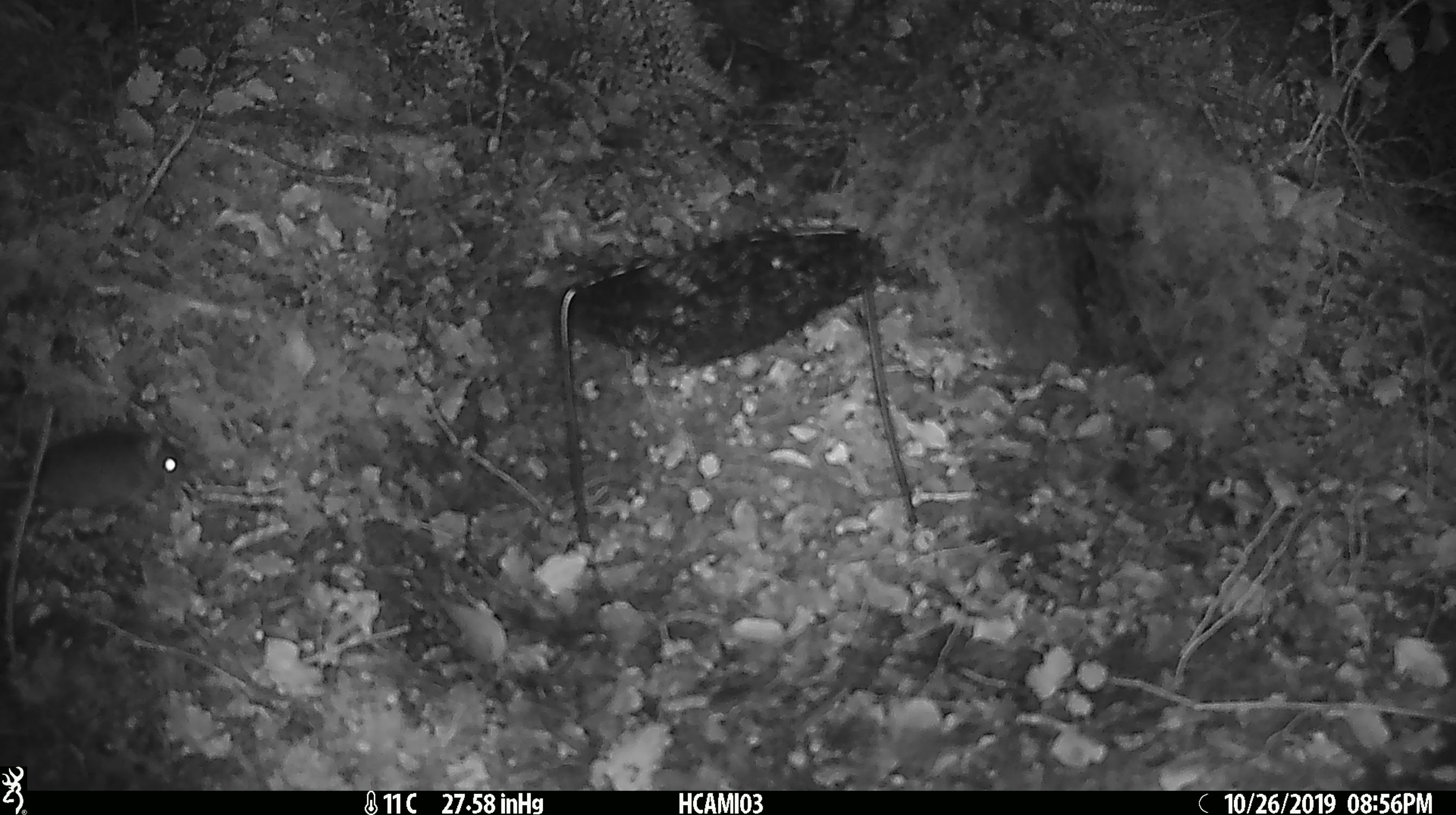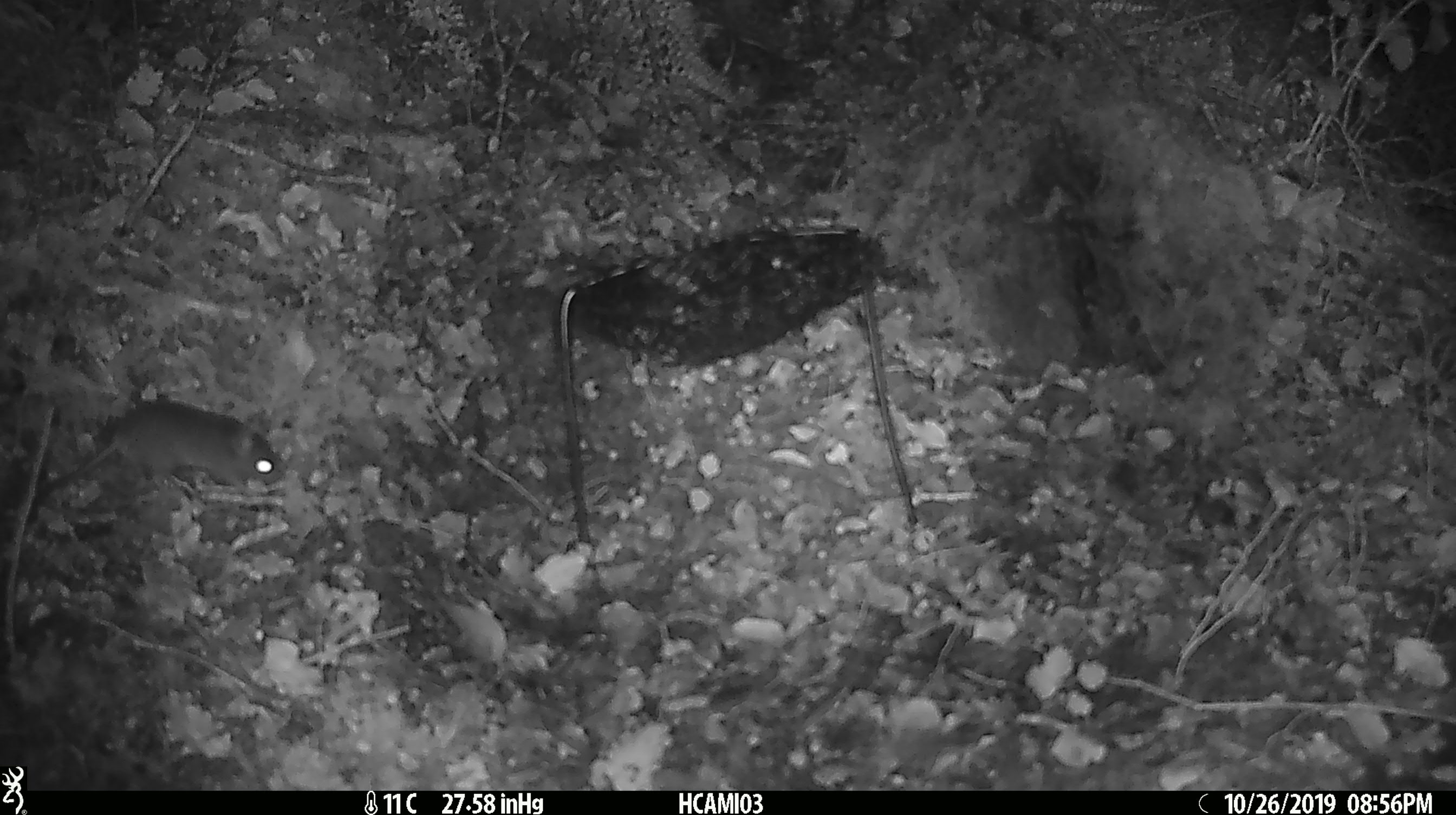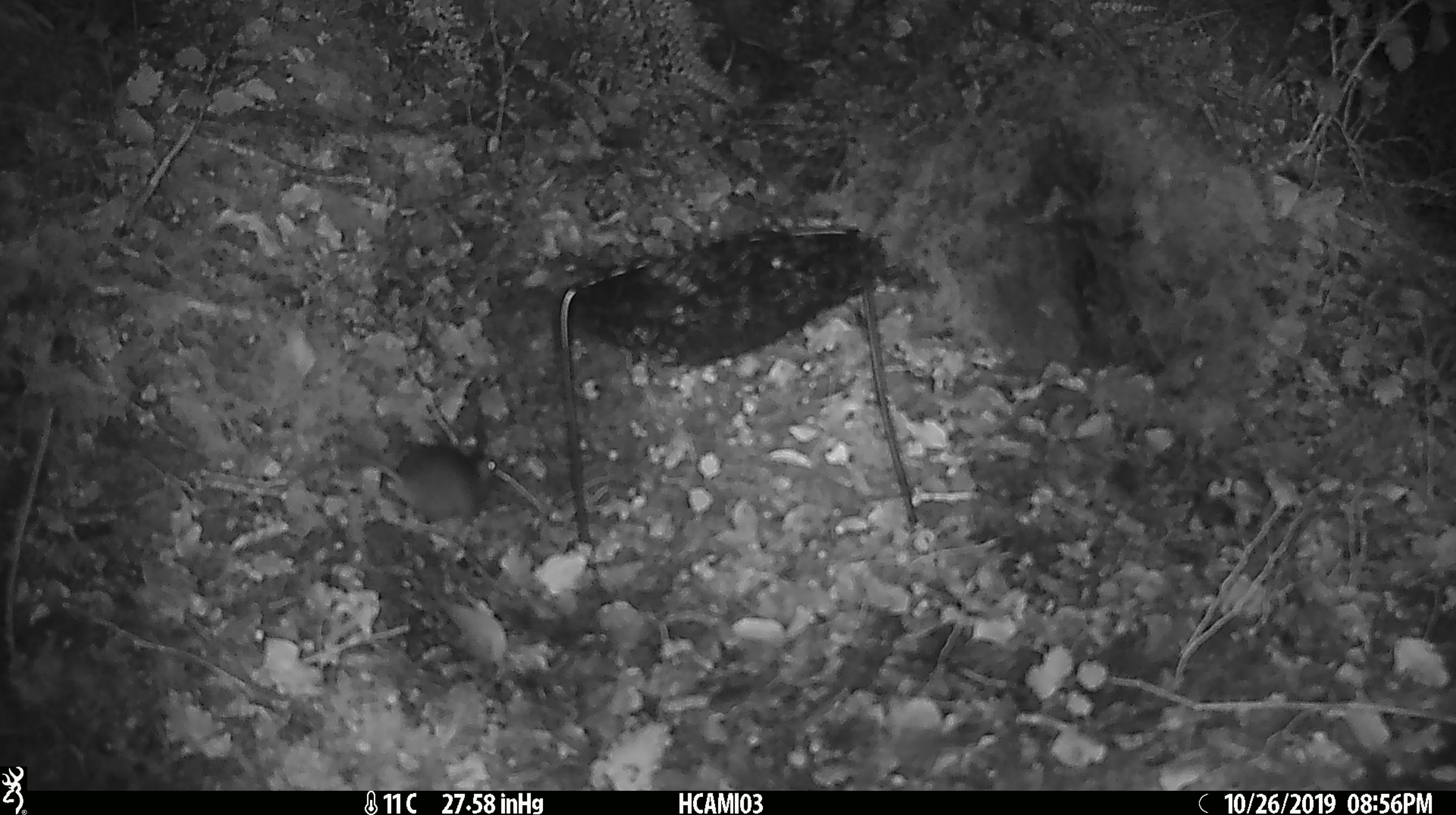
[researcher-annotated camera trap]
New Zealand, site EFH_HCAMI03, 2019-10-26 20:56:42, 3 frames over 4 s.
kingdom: Animalia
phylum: Chordata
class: Mammalia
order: Rodentia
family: Muridae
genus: Mus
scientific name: Mus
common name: mouse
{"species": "mouse (Mus)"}